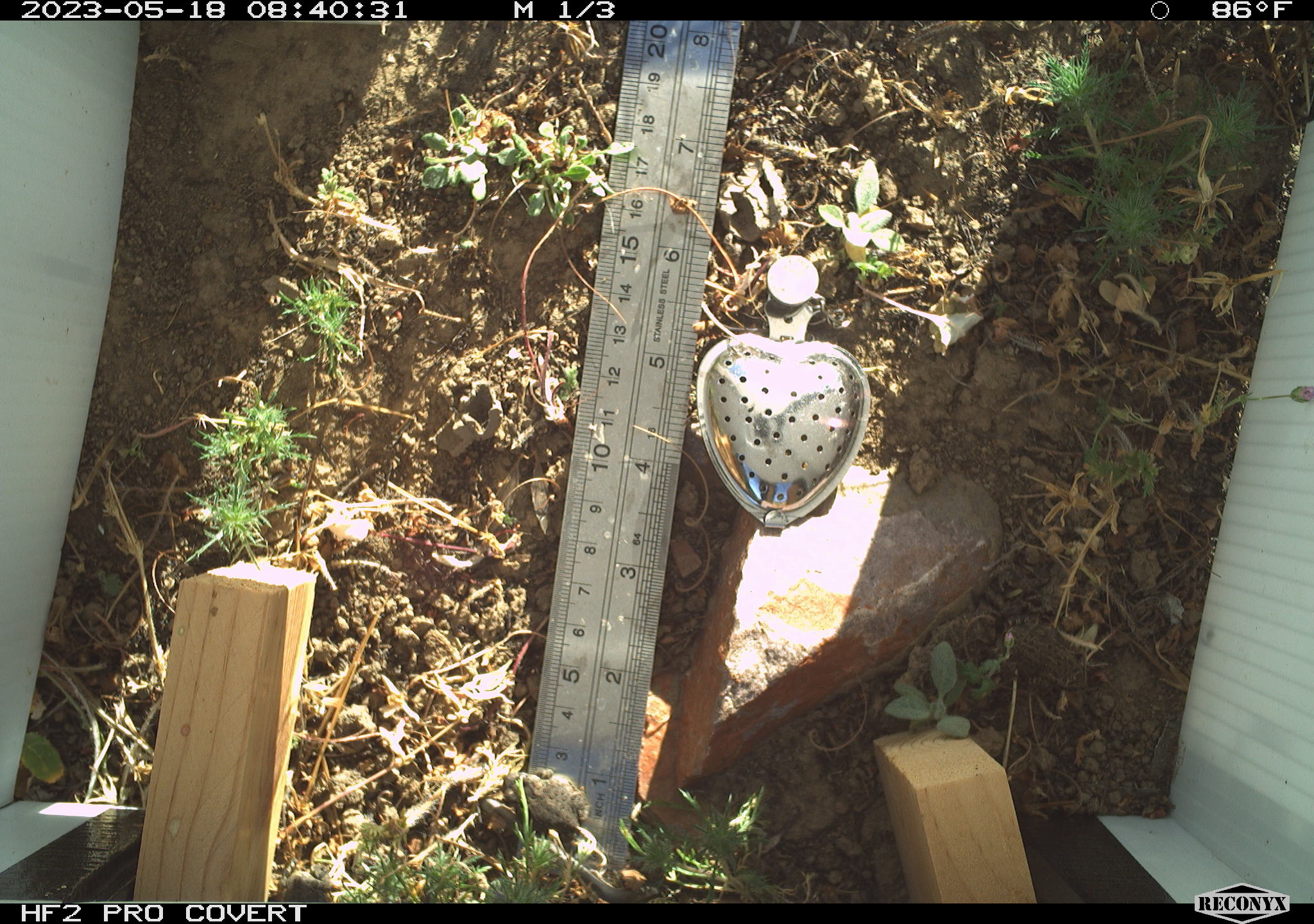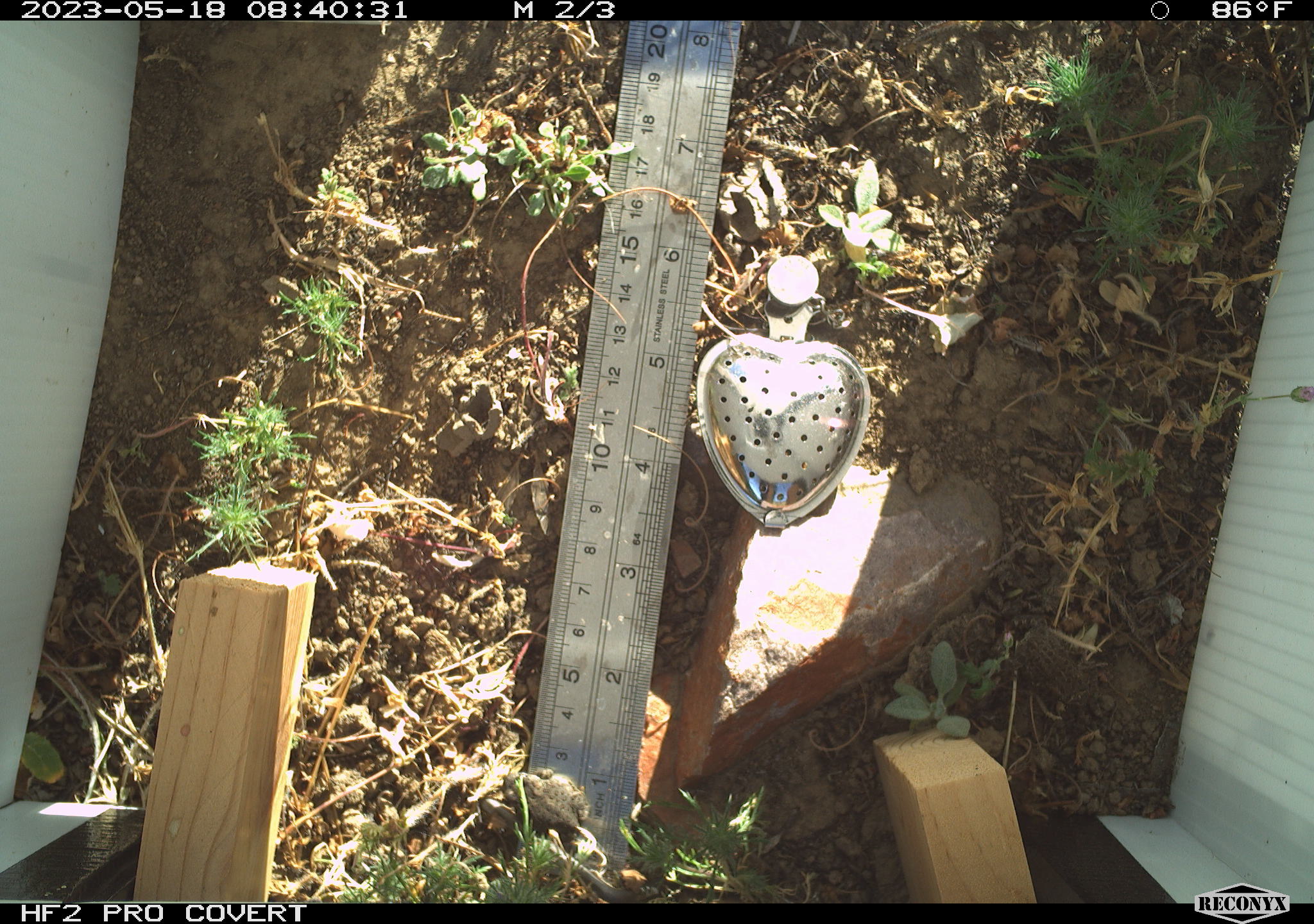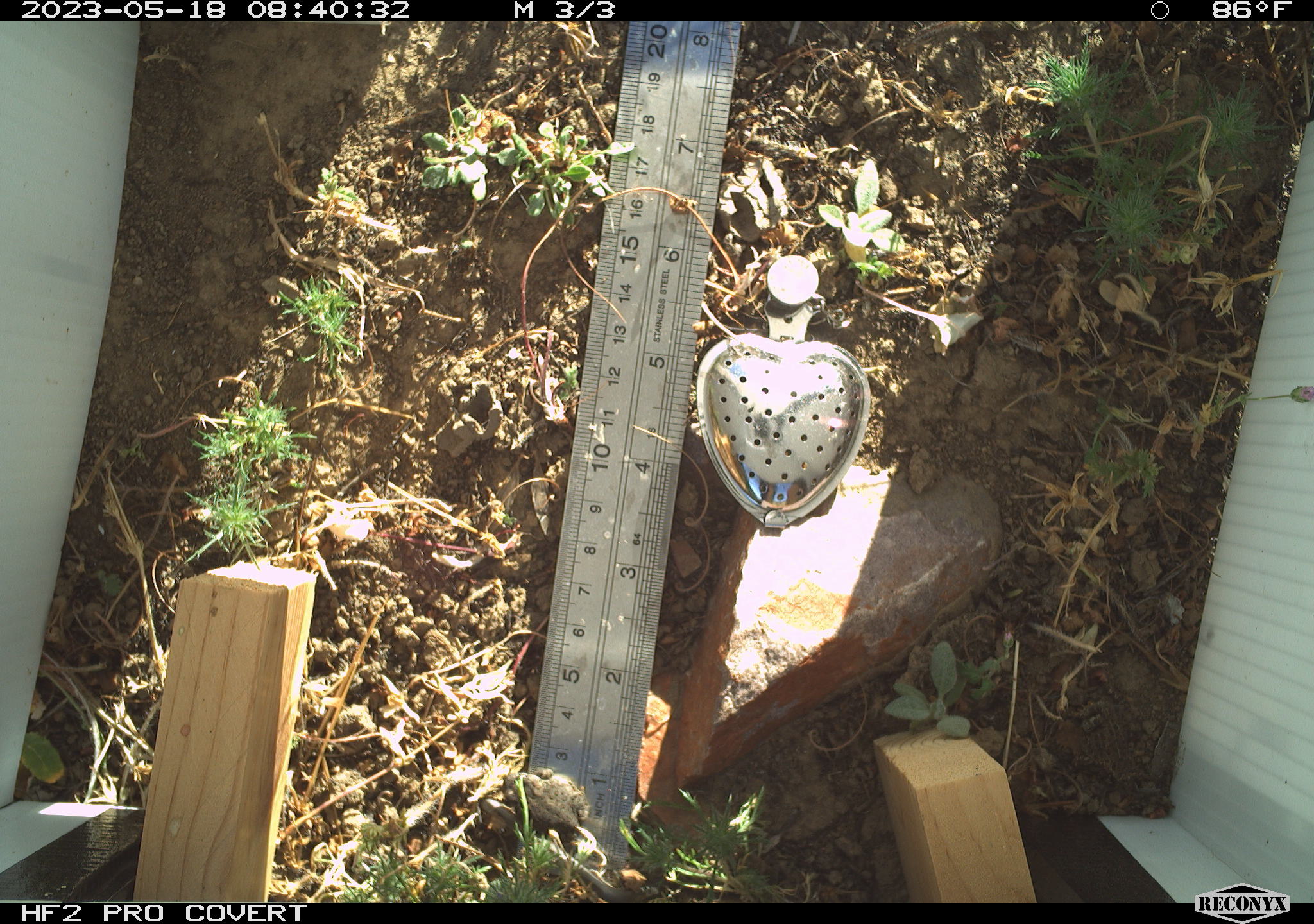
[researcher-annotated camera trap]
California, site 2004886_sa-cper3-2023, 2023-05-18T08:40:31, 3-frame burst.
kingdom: Animalia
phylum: Chordata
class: Amphibia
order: Anura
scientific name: Anura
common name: frogs